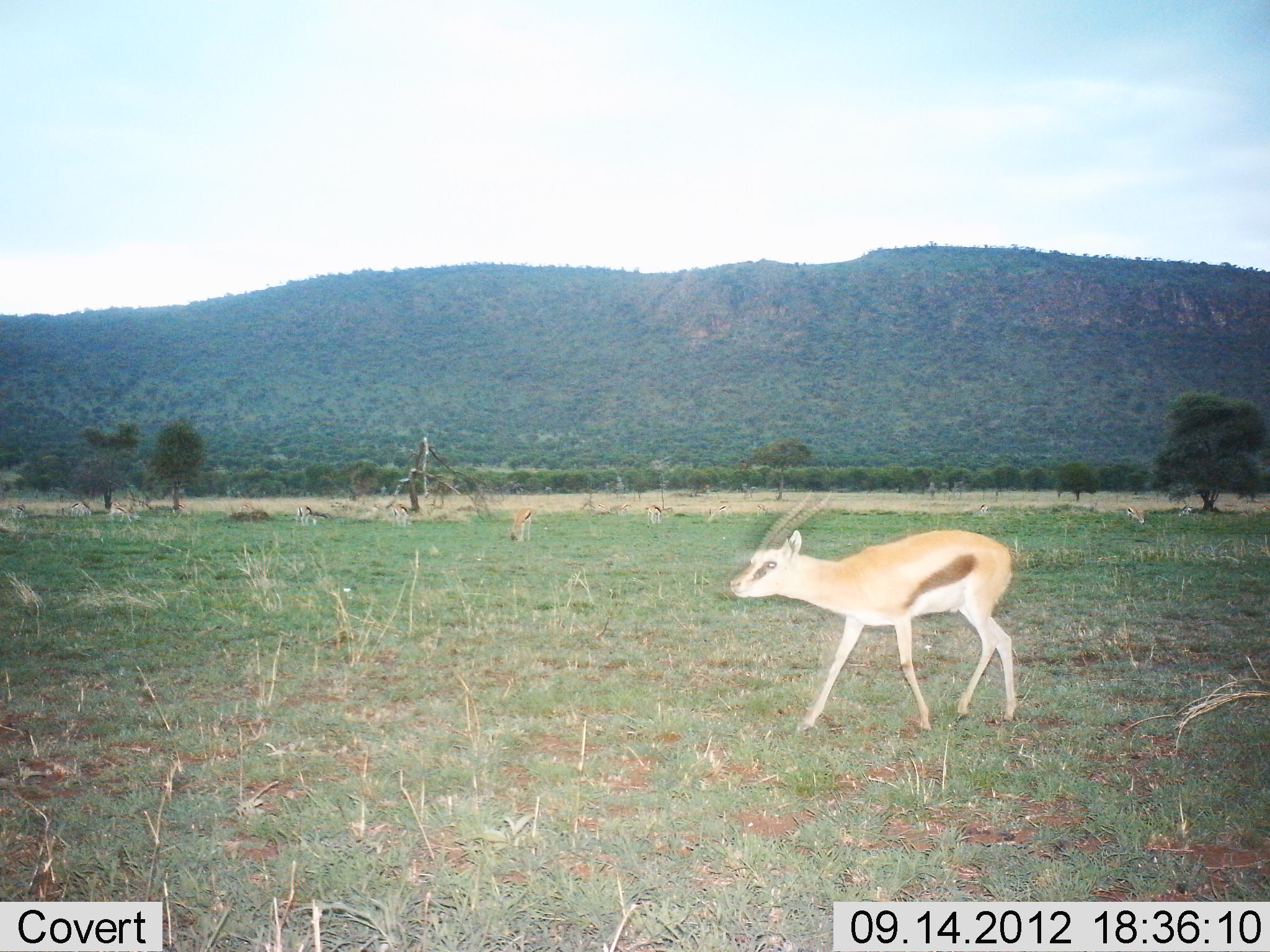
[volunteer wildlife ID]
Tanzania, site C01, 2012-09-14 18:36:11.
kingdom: Animalia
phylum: Chordata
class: Mammalia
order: Artiodactyla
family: Bovidae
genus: Eudorcas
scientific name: Eudorcas thomsonii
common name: thomson's gazelle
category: gazellethomsons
Gazellethomsons (thomson's gazelle) (Eudorcas thomsonii), count 2. Behavior (volunteer vote fractions): standing 50%, resting 10%, moving 80%, interacting 0%. Young present (vote fraction): 0%. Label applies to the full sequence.